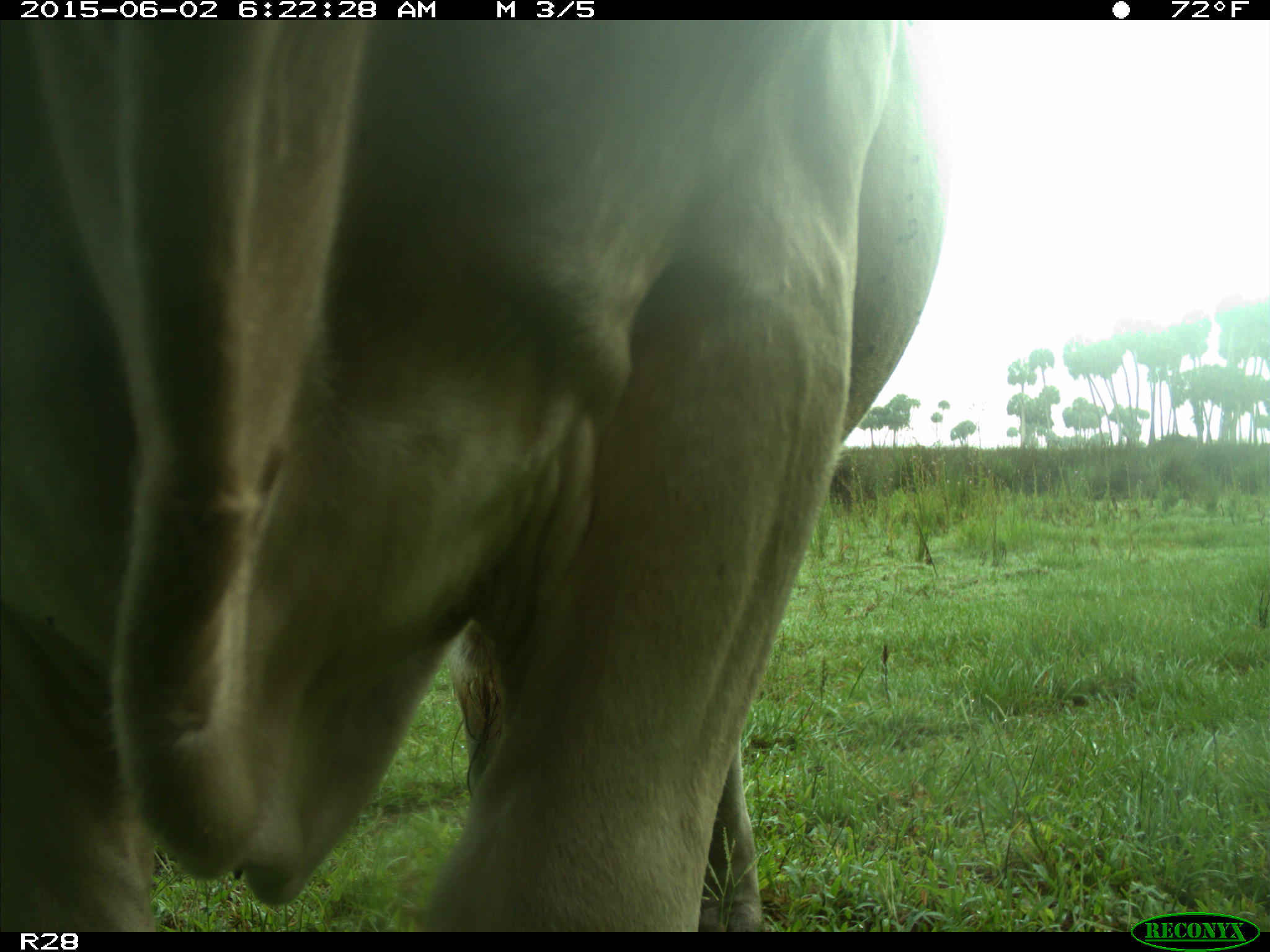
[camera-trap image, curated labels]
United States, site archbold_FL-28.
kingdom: Animalia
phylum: Chordata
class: Mammalia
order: Artiodactyla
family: Bovidae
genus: Bos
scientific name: Bos taurus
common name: domestic cow